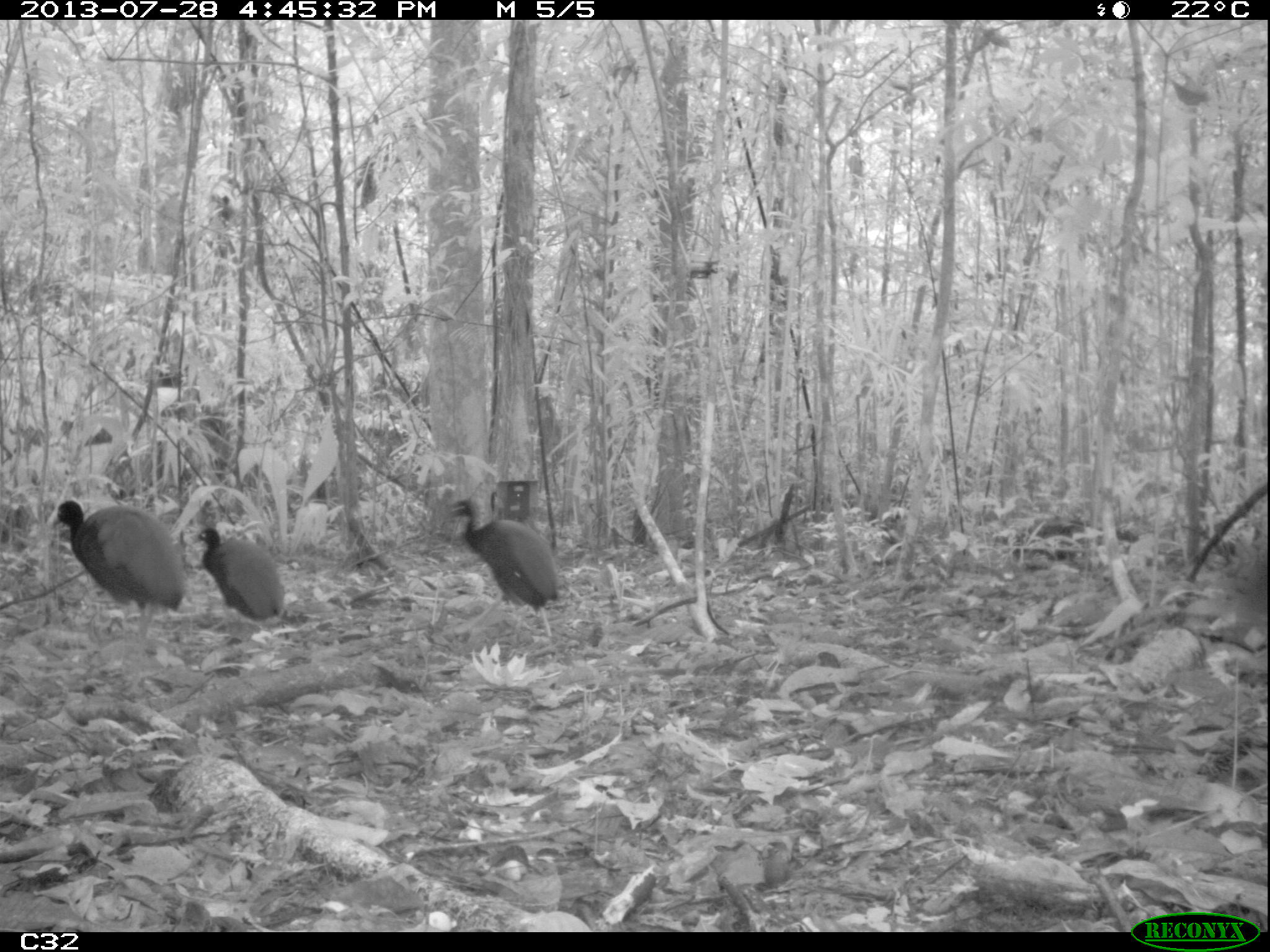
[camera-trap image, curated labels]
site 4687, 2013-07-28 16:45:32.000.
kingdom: Animalia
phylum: Chordata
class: Aves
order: Gruiformes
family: Psophiidae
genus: Psophia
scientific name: Psophia crepitans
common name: gray-winged trumpeter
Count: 5.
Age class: adult.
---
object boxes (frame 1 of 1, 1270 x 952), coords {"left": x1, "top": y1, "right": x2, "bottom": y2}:
psophia crepitans: {"left": 45, "top": 499, "right": 187, "bottom": 697}; {"left": 448, "top": 499, "right": 557, "bottom": 643}; {"left": 191, "top": 526, "right": 284, "bottom": 650}